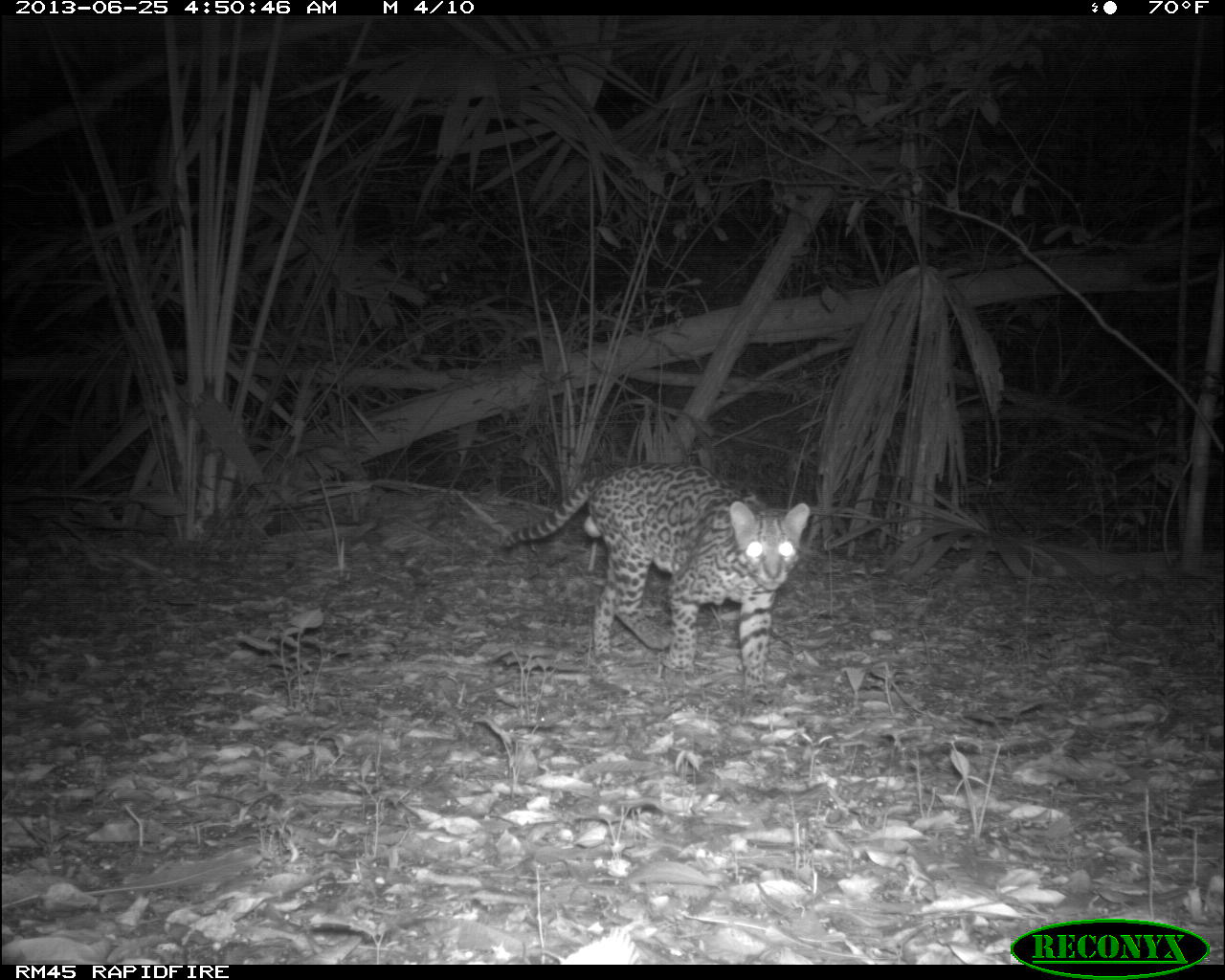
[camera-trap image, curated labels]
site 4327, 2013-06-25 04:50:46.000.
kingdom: Animalia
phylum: Chordata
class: Mammalia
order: Carnivora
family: Felidae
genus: Leopardus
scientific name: Leopardus pardalis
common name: ocelot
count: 1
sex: male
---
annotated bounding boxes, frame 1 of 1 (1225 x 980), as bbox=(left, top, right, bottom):
leopardus pardalis: bbox=(498, 458, 809, 691)